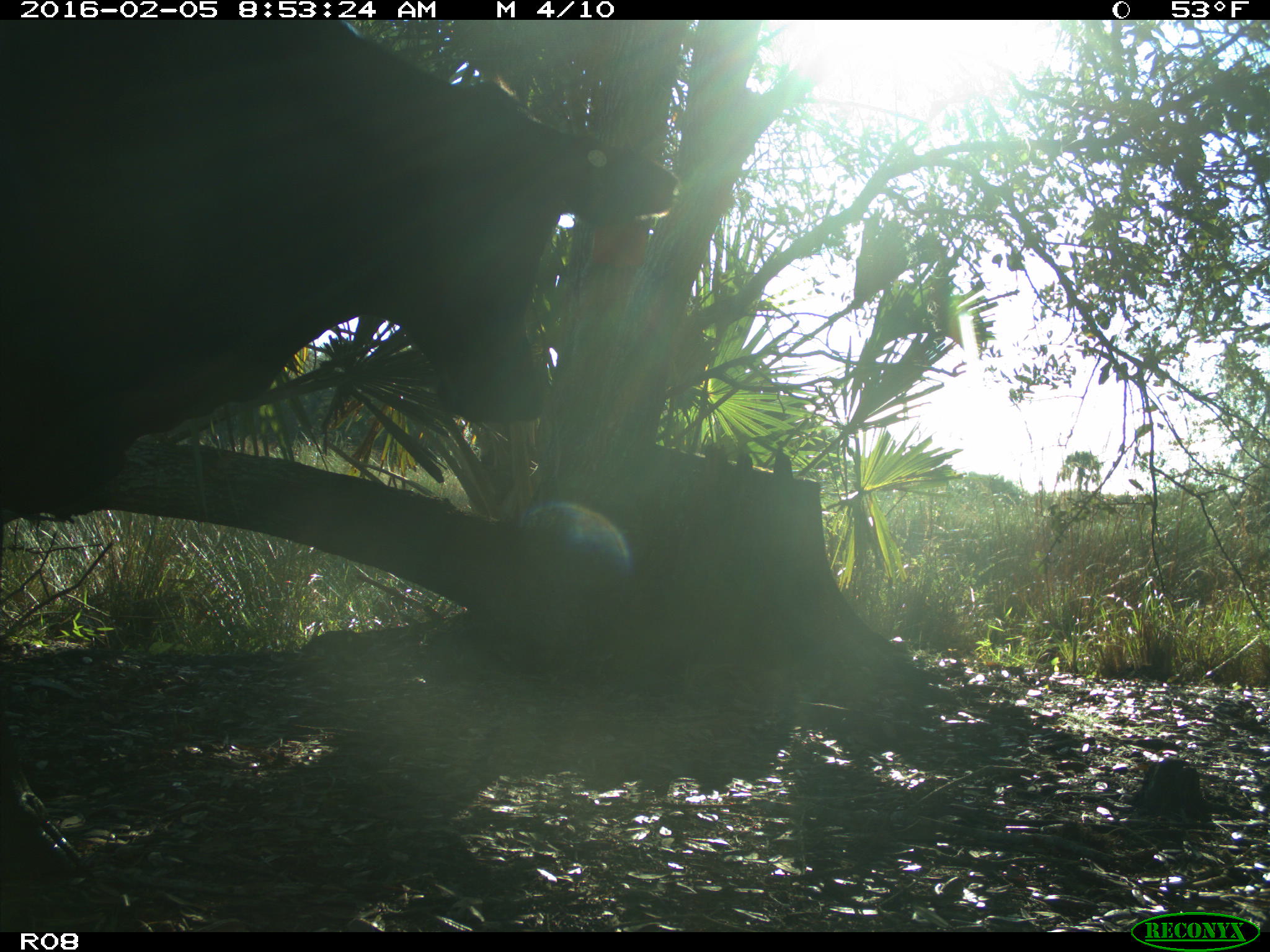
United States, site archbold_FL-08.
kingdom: Animalia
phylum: Chordata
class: Mammalia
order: Artiodactyla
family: Bovidae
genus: Bos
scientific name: Bos taurus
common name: domestic cow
Bos taurus (domestic cow).